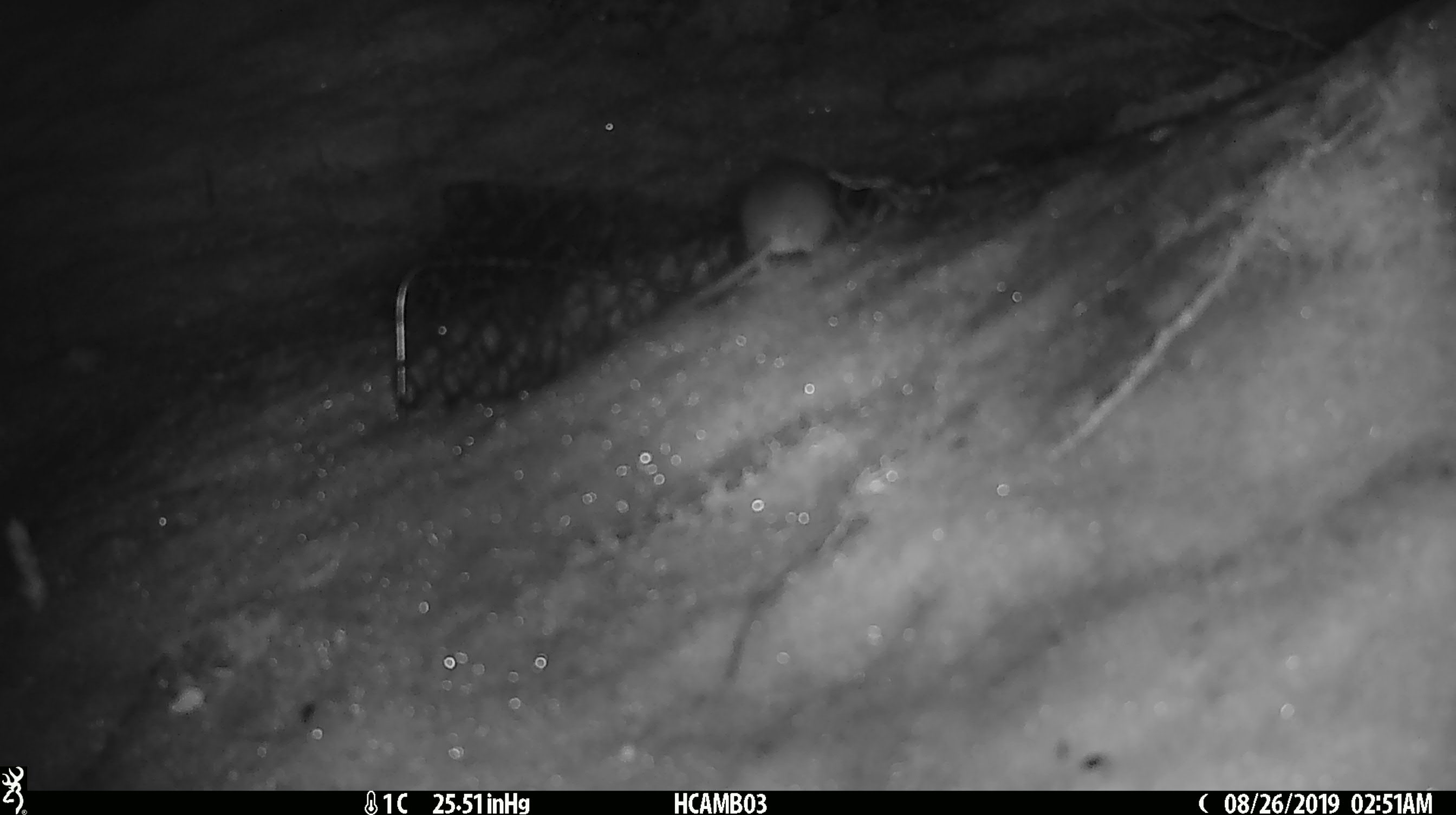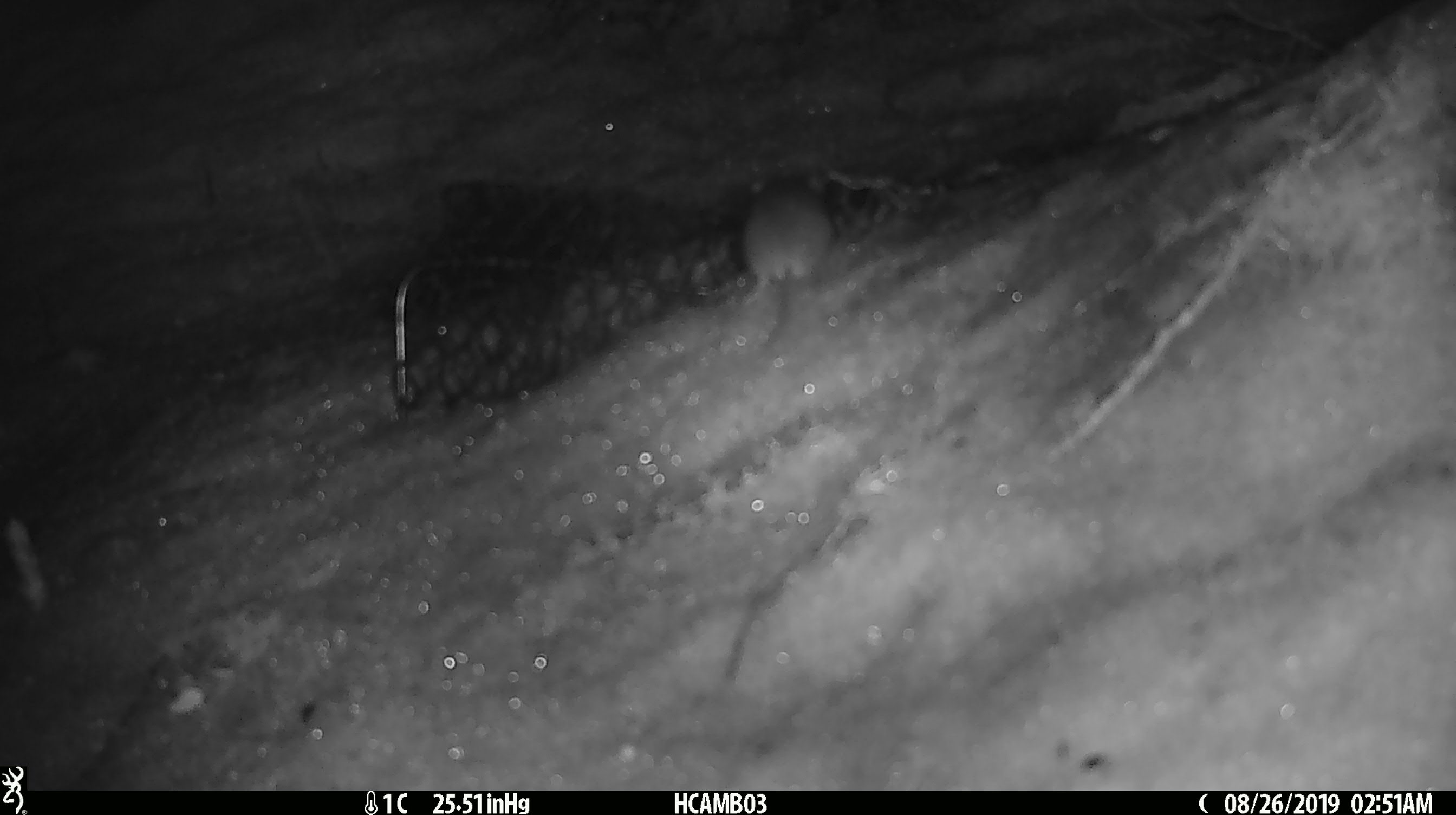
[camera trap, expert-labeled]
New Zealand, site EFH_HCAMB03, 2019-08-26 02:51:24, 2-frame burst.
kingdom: Animalia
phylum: Chordata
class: Mammalia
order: Rodentia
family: Muridae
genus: Mus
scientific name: Mus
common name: mouse